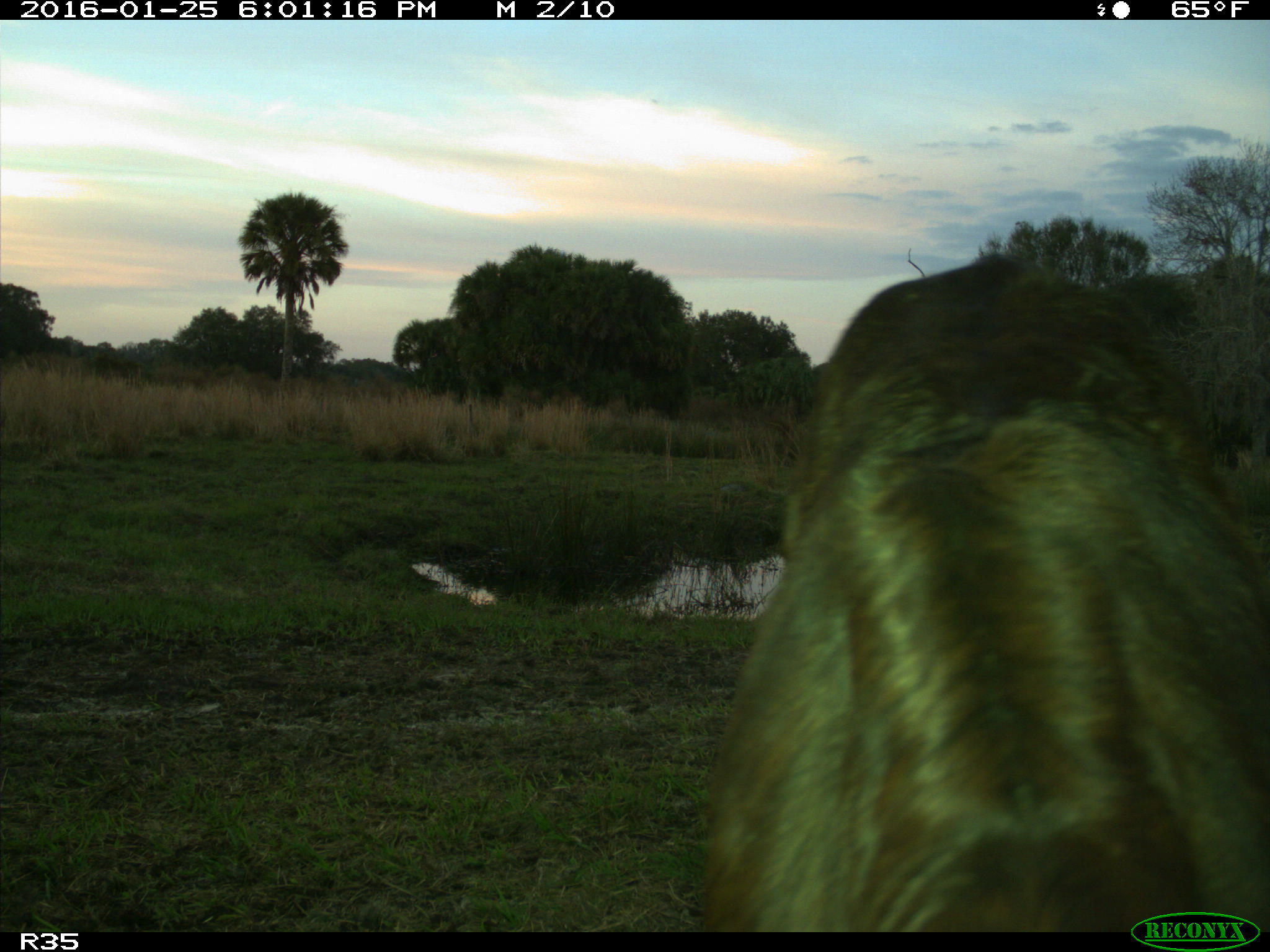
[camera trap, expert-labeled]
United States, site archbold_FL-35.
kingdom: Animalia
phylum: Chordata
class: Mammalia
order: Artiodactyla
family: Bovidae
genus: Bos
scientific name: Bos taurus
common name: domestic cow